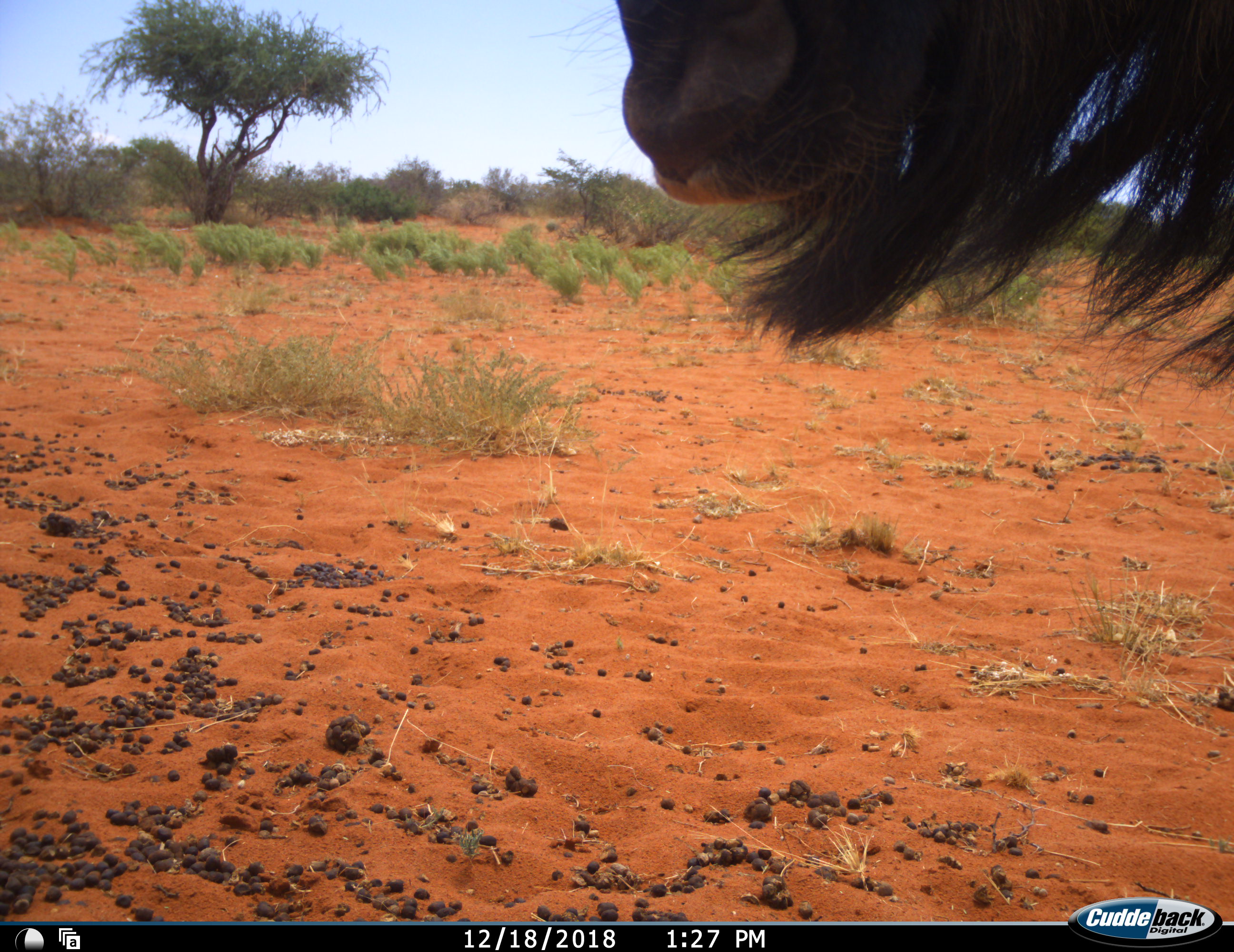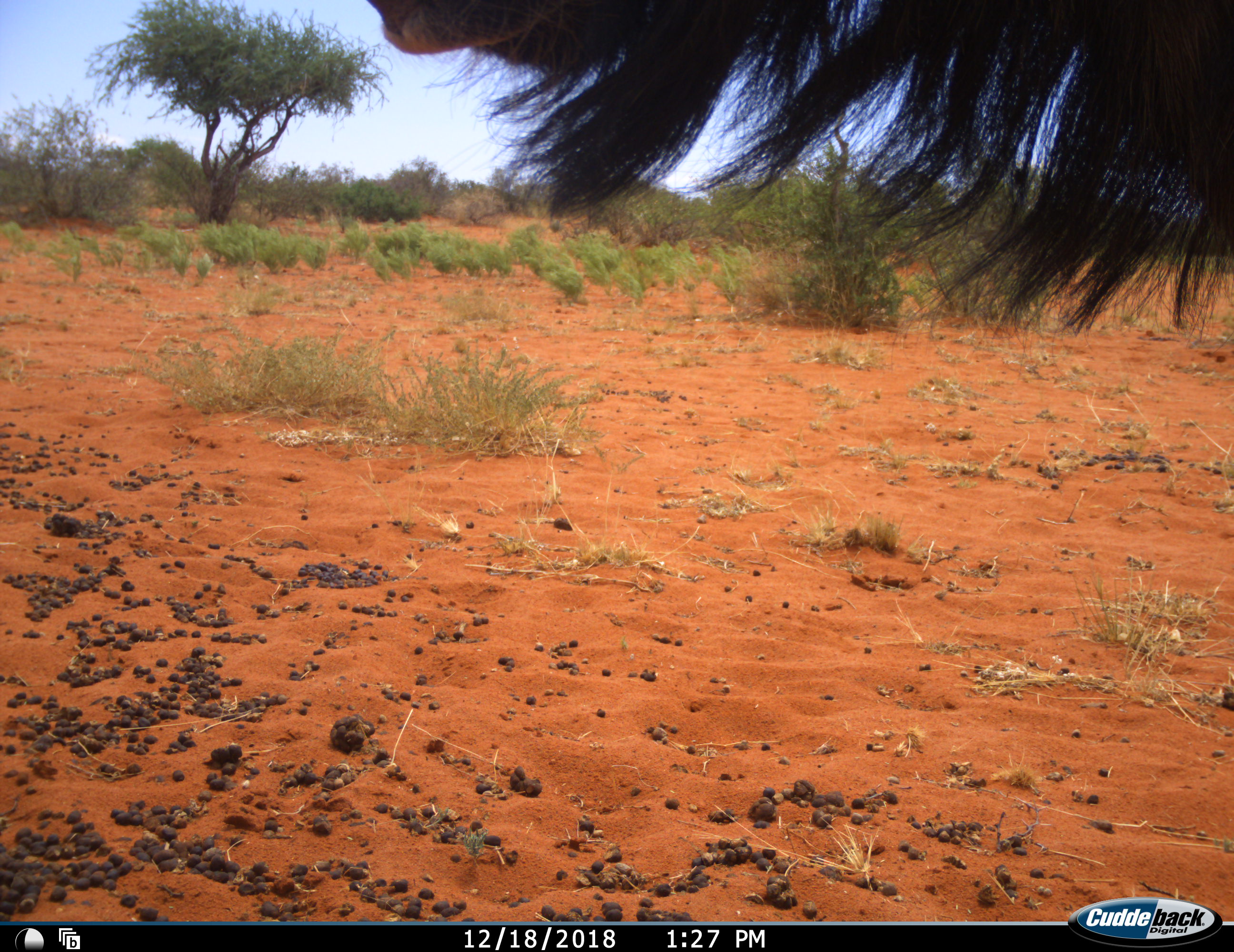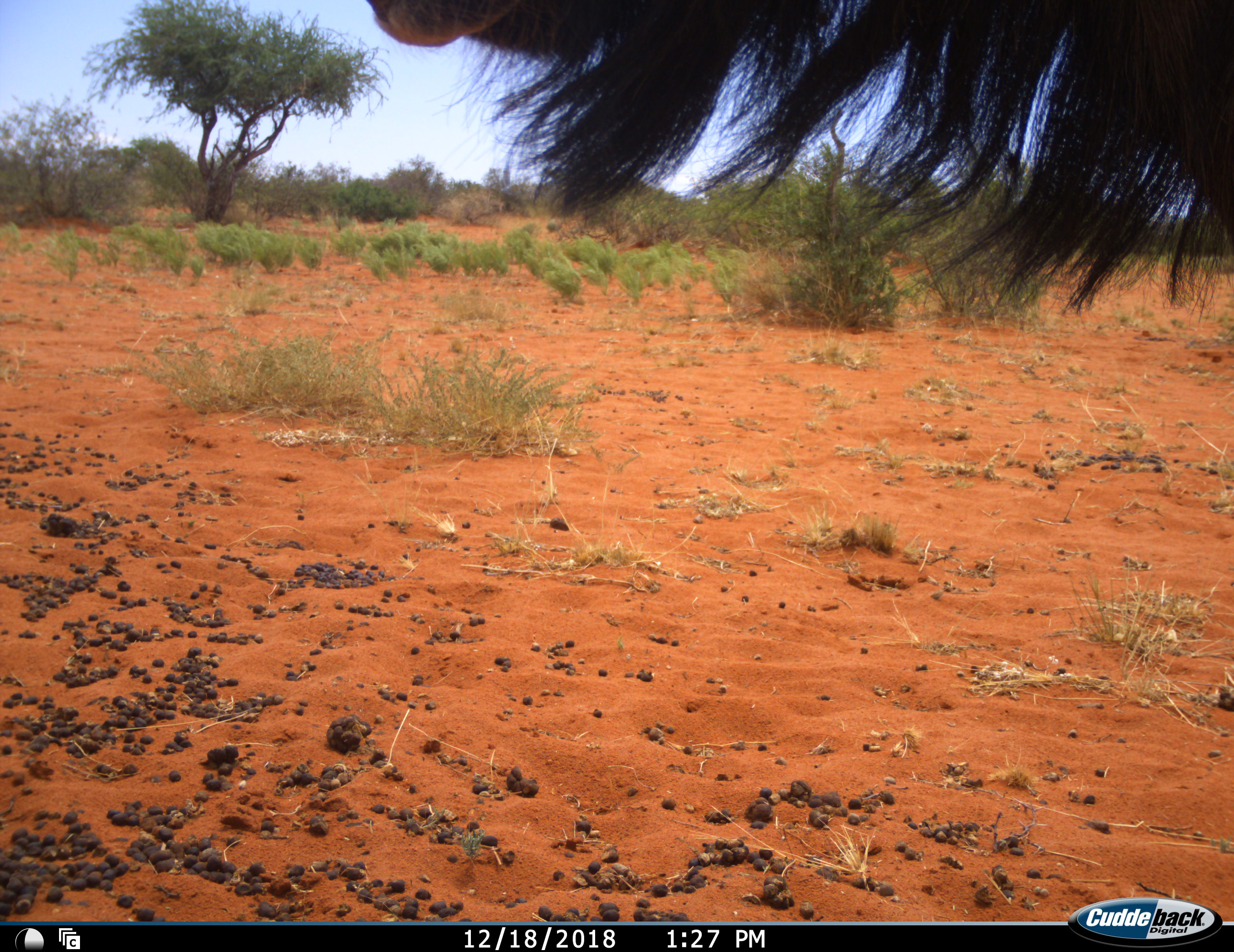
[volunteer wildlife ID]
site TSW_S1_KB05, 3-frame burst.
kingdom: Animalia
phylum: Chordata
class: Mammalia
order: Artiodactyla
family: Bovidae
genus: Connochaetes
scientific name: Connochaetes taurinus taurinus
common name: blue wildebeest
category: wildebeestblue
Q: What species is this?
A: Wildebeestblue (blue wildebeest) (Connochaetes taurinus taurinus).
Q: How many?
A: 1.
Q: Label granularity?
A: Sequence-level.